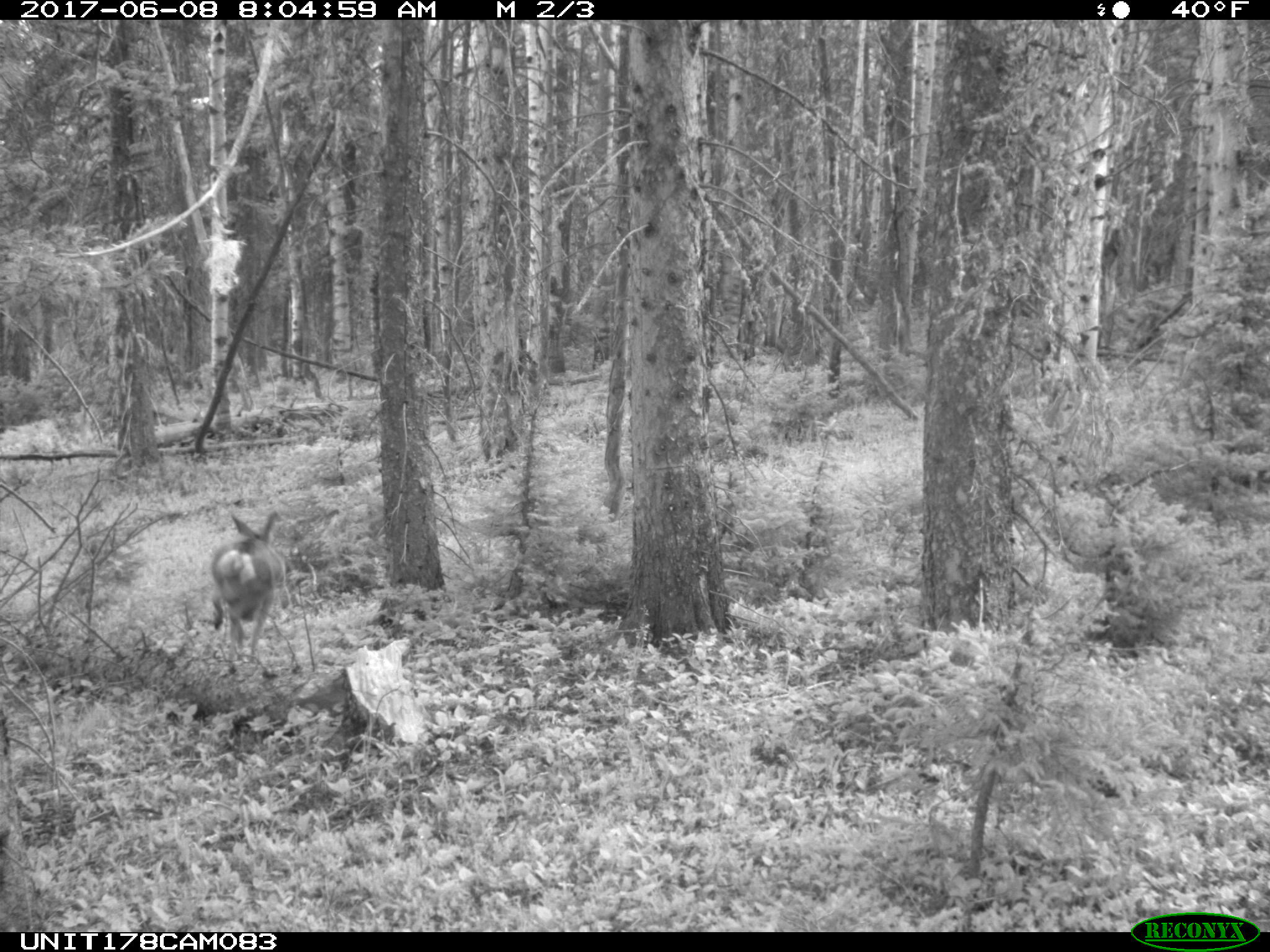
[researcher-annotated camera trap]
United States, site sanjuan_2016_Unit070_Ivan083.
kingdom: Animalia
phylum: Chordata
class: Mammalia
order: Artiodactyla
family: Cervidae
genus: Odocoileus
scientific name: Odocoileus hemionus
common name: mule deer